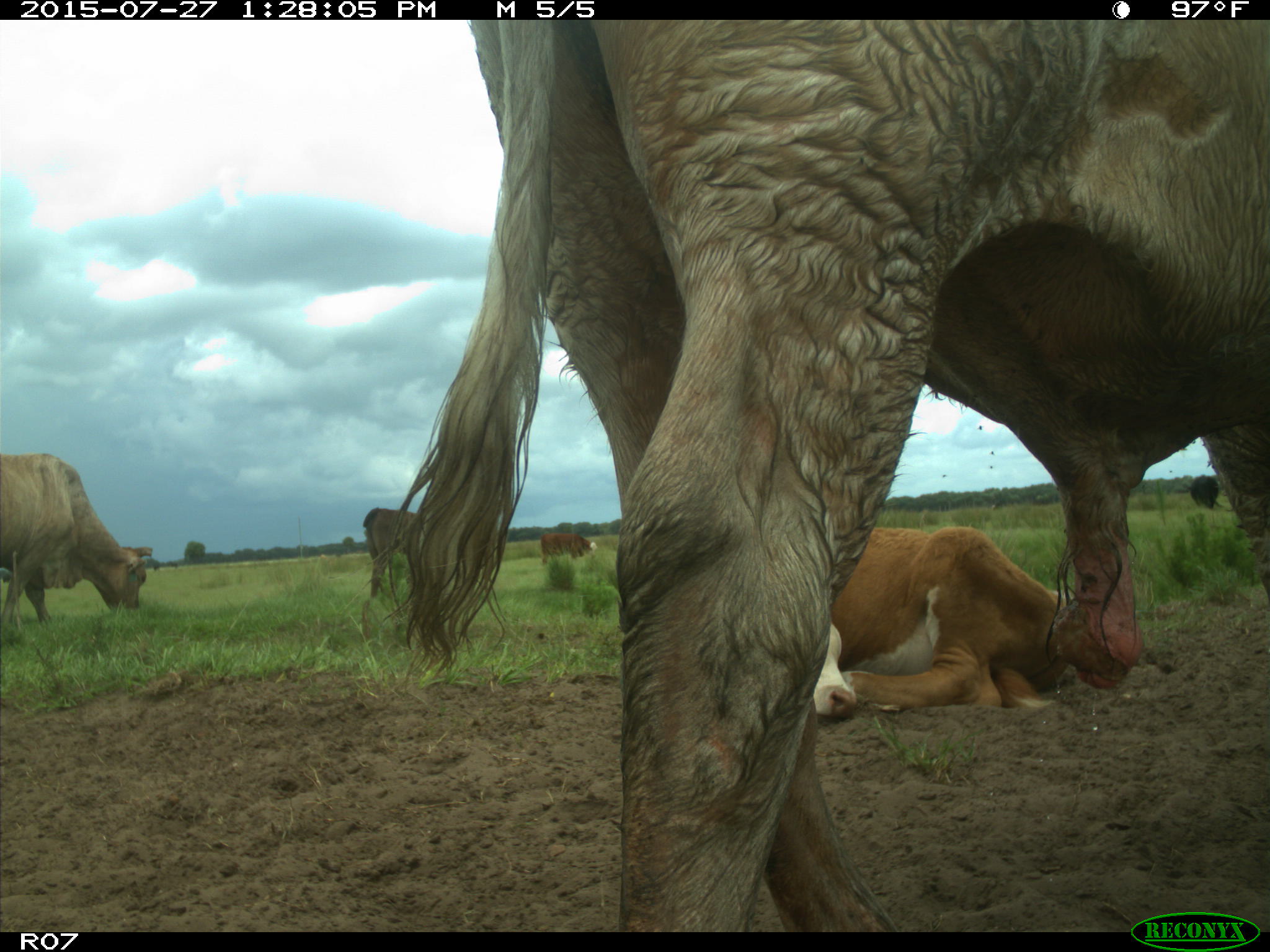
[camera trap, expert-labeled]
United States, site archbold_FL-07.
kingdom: Animalia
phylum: Chordata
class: Mammalia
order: Artiodactyla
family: Bovidae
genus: Bos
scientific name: Bos taurus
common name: domestic cow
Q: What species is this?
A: Bos taurus (domestic cow).